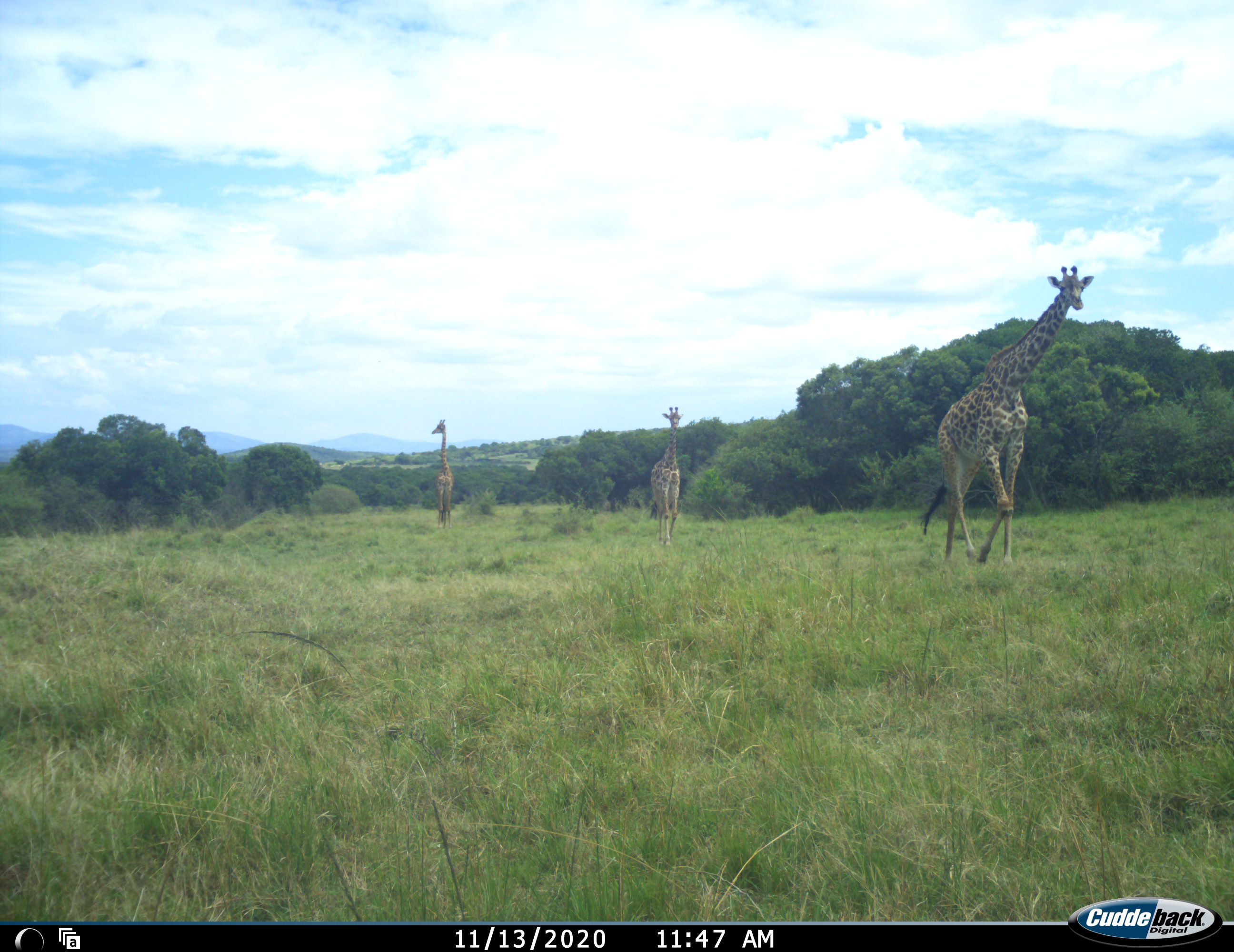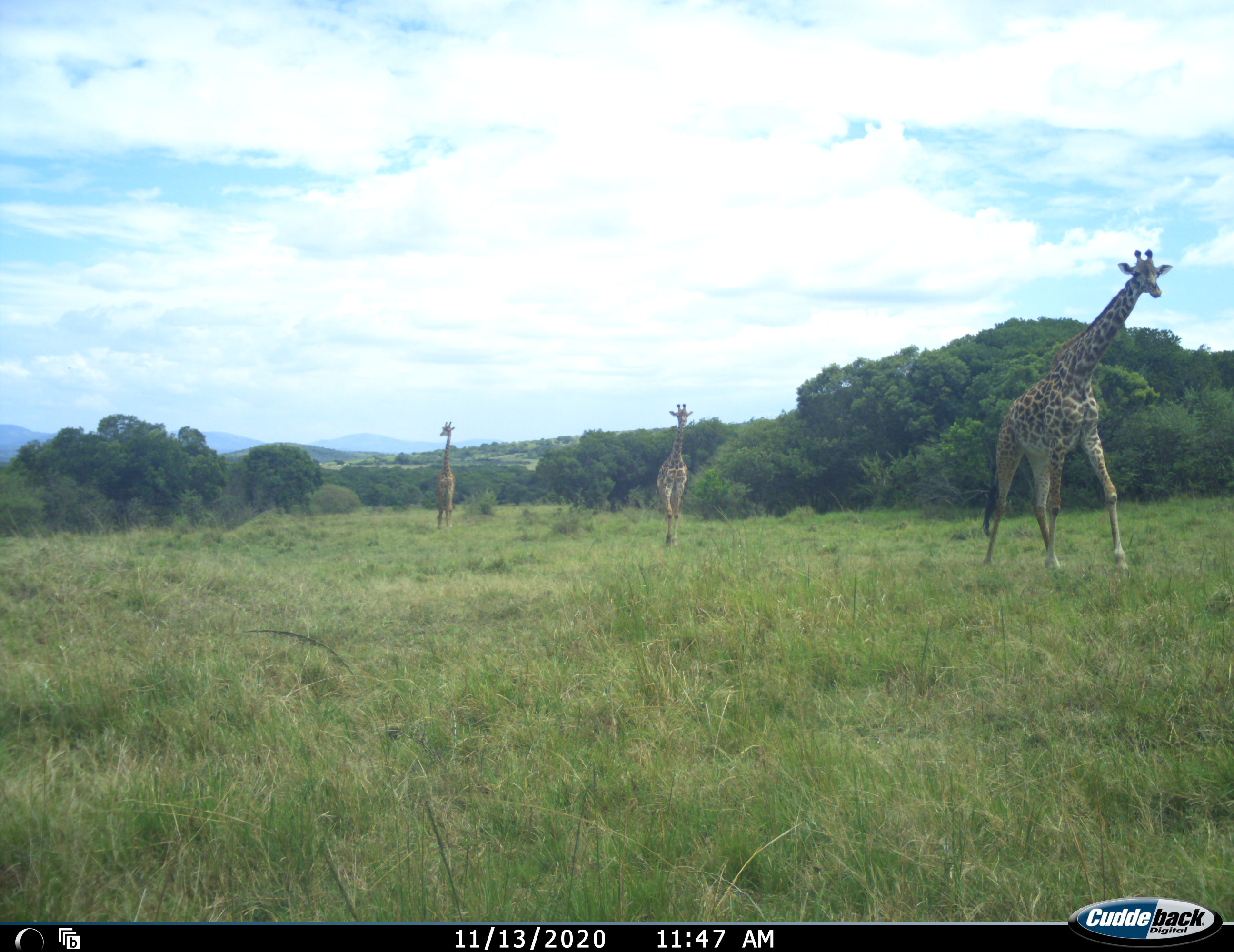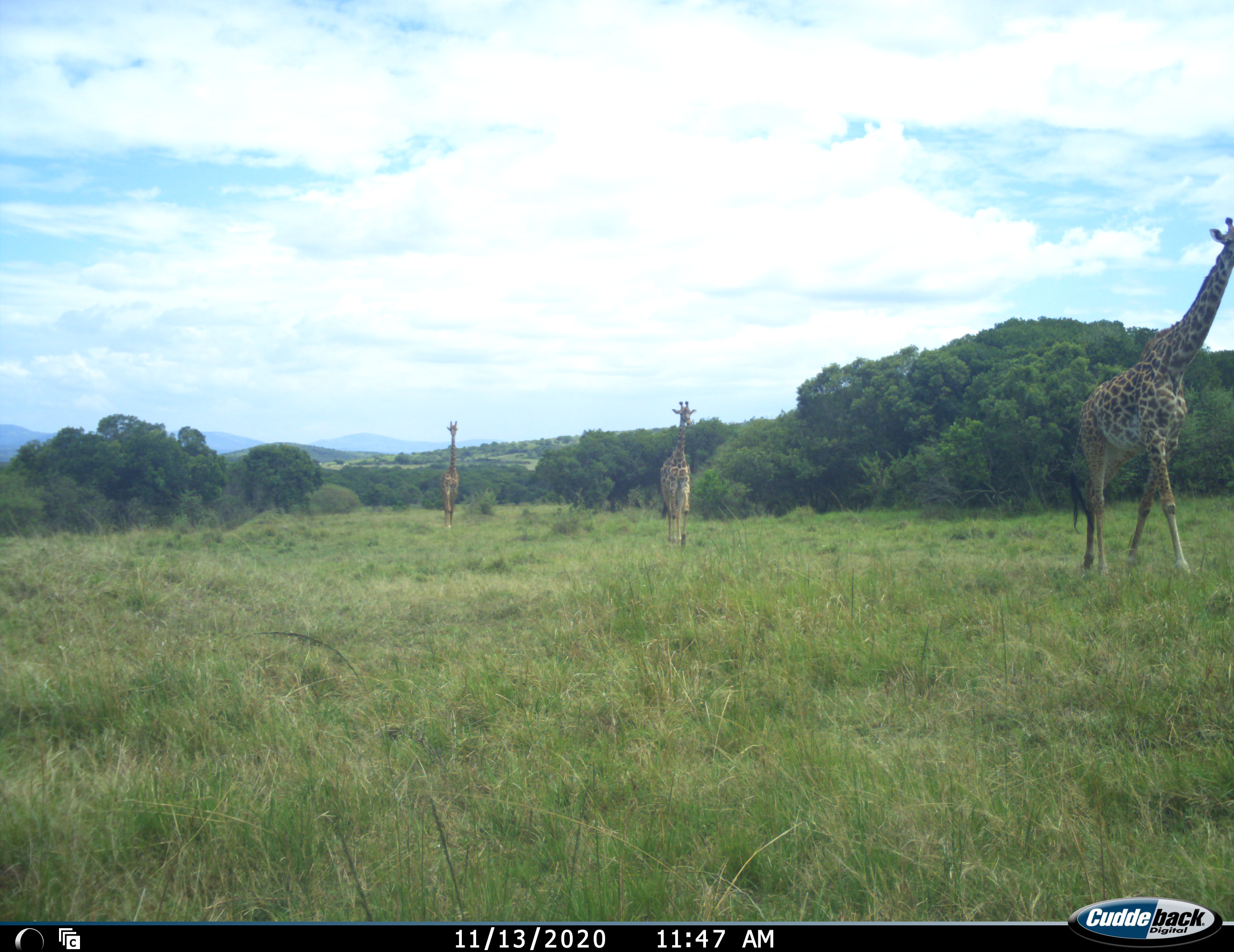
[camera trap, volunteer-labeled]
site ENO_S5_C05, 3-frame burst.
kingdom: Animalia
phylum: Chordata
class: Mammalia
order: Artiodactyla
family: Giraffidae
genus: Giraffa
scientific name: Giraffa camelopardalis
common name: giraffe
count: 3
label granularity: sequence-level